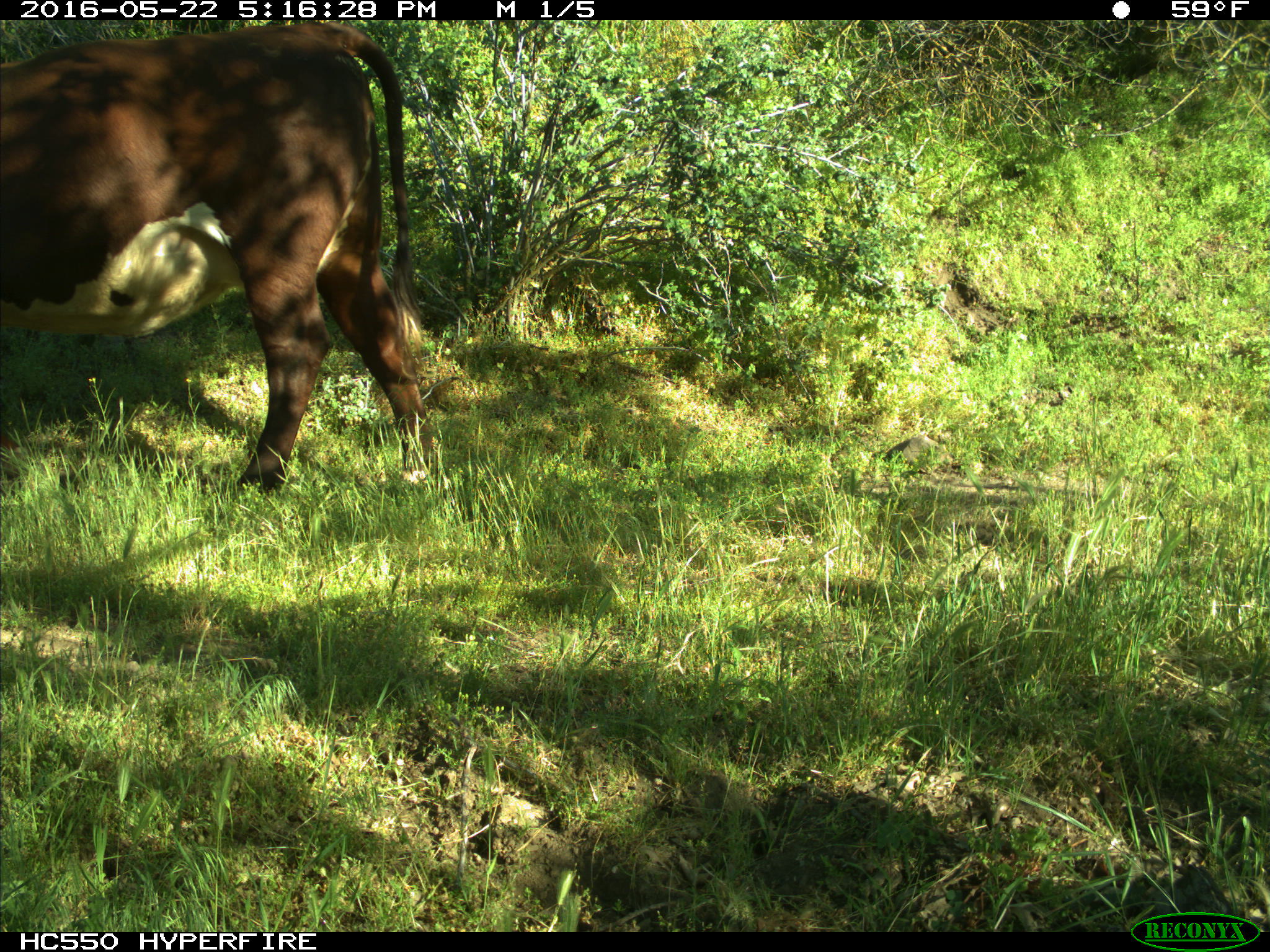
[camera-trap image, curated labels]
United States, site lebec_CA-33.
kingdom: Animalia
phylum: Chordata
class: Mammalia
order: Artiodactyla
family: Bovidae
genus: Bos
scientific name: Bos taurus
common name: domestic cow